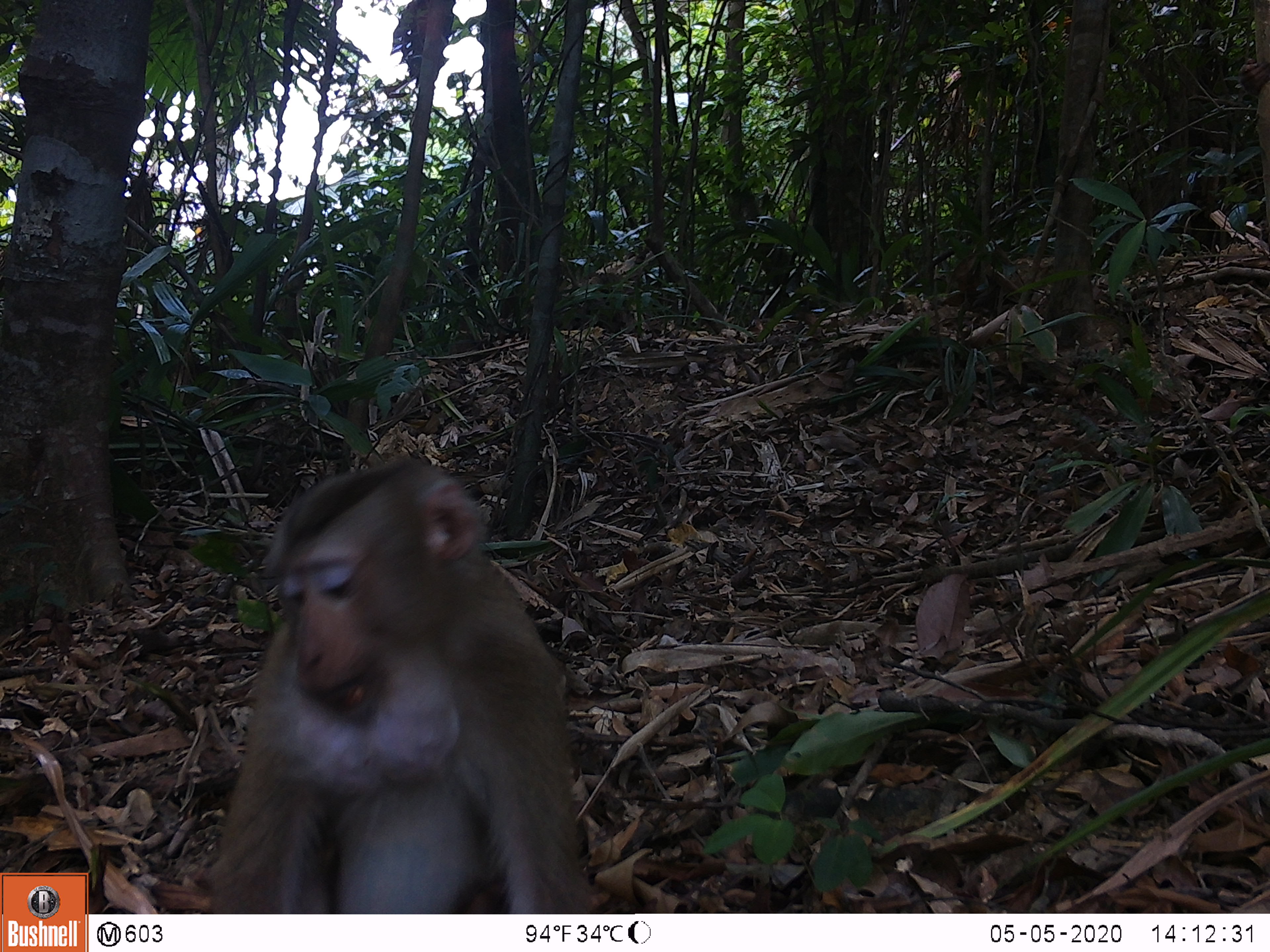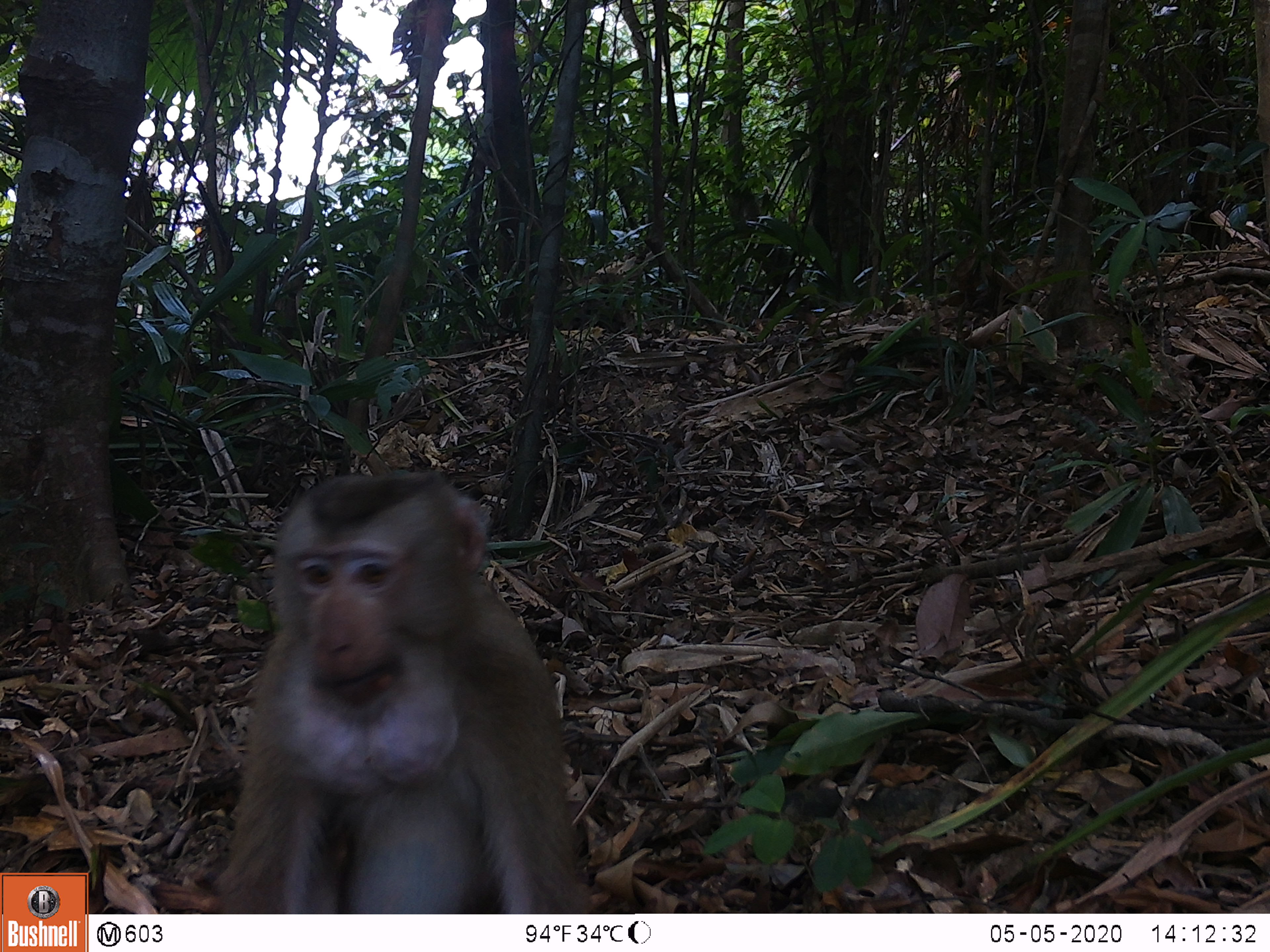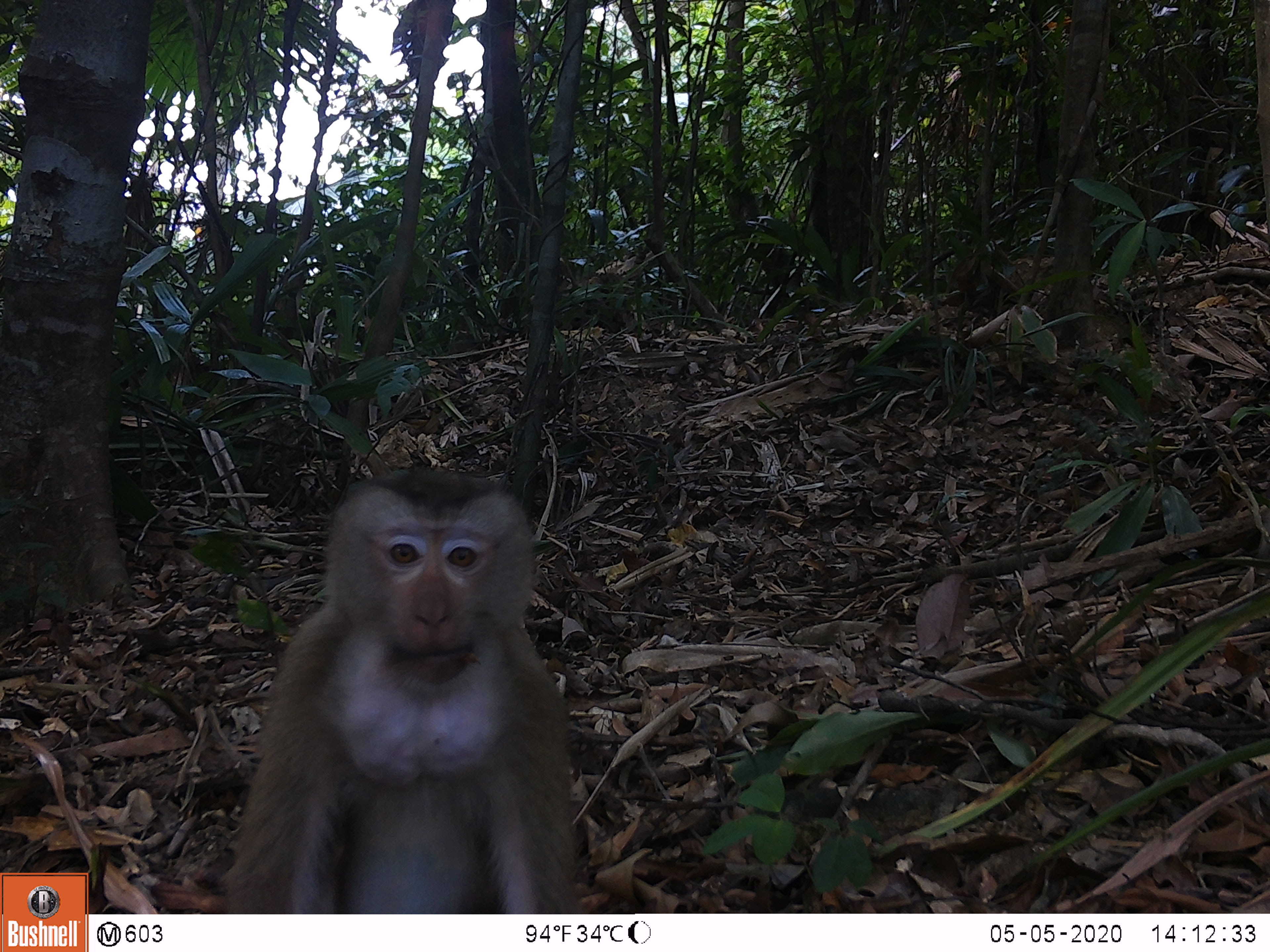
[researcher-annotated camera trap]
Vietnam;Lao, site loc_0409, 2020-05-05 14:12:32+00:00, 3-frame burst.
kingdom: Animalia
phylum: Chordata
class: Mammalia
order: Primates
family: Cercopithecidae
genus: Macaca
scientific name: Macaca nemestrina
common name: pig-tailed macaque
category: pig tailed macaque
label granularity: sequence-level